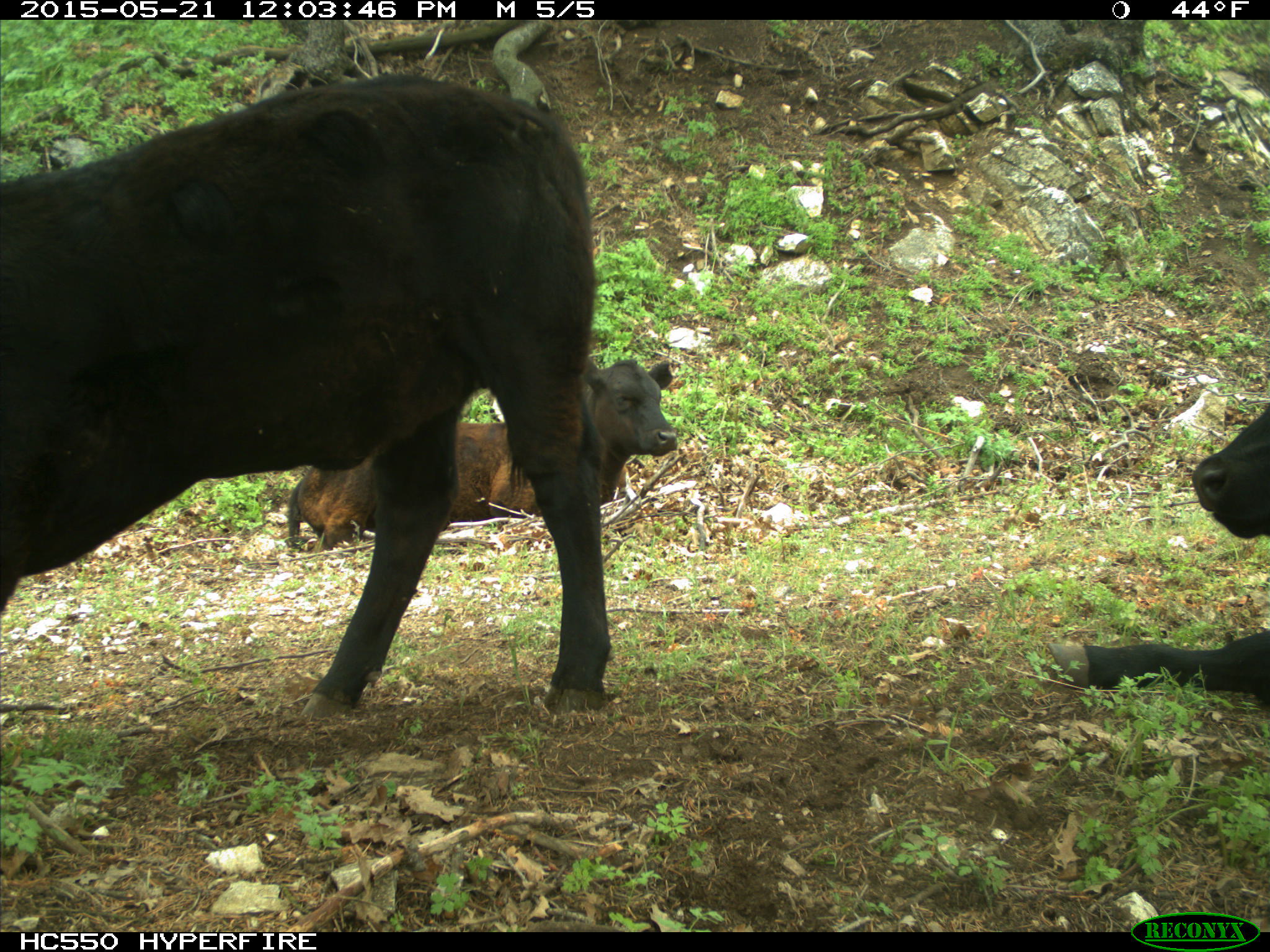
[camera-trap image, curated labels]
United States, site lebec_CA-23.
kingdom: Animalia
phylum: Chordata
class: Mammalia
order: Artiodactyla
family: Bovidae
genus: Bos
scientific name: Bos taurus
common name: domestic cow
Bos taurus (domestic cow).